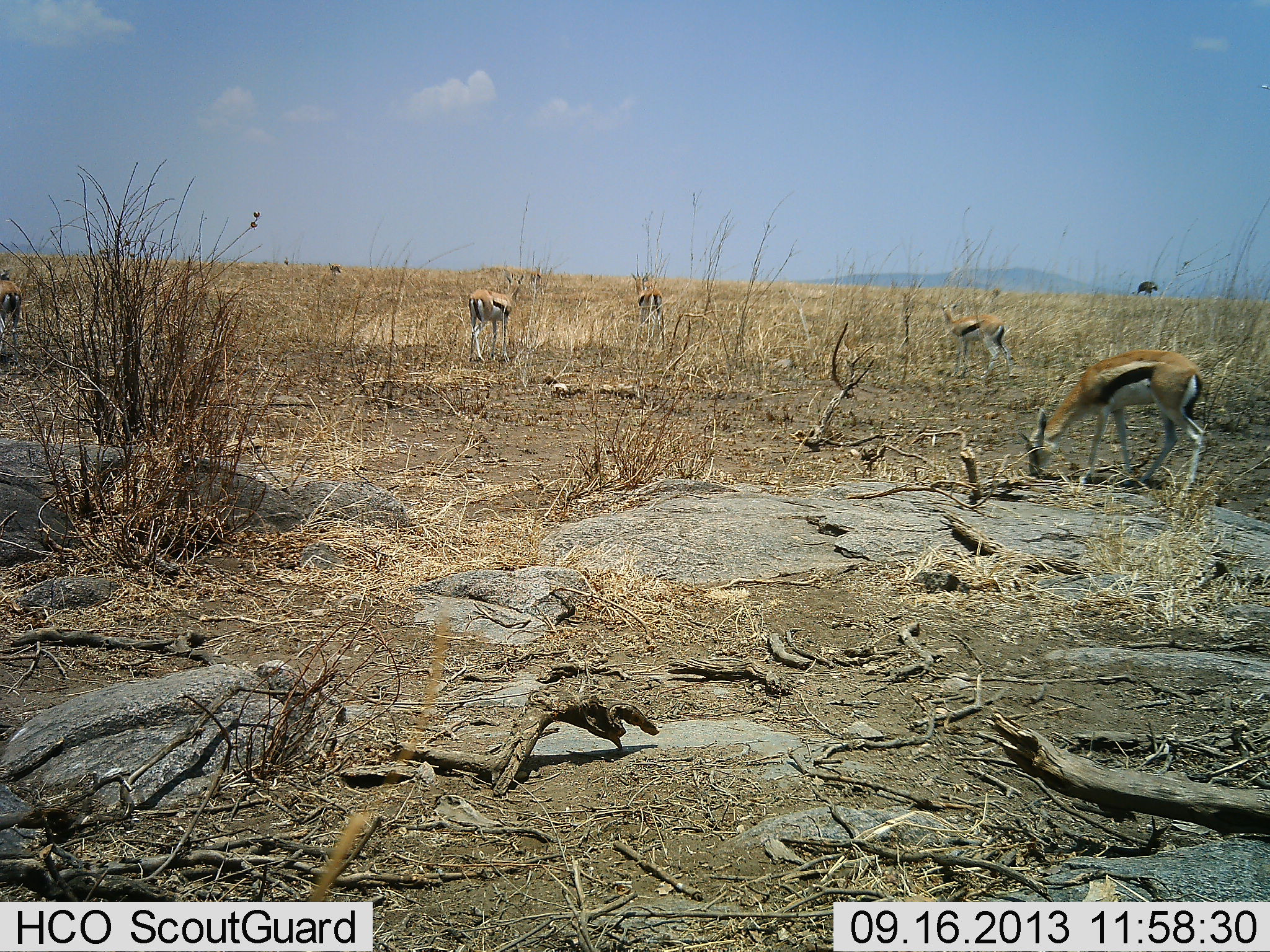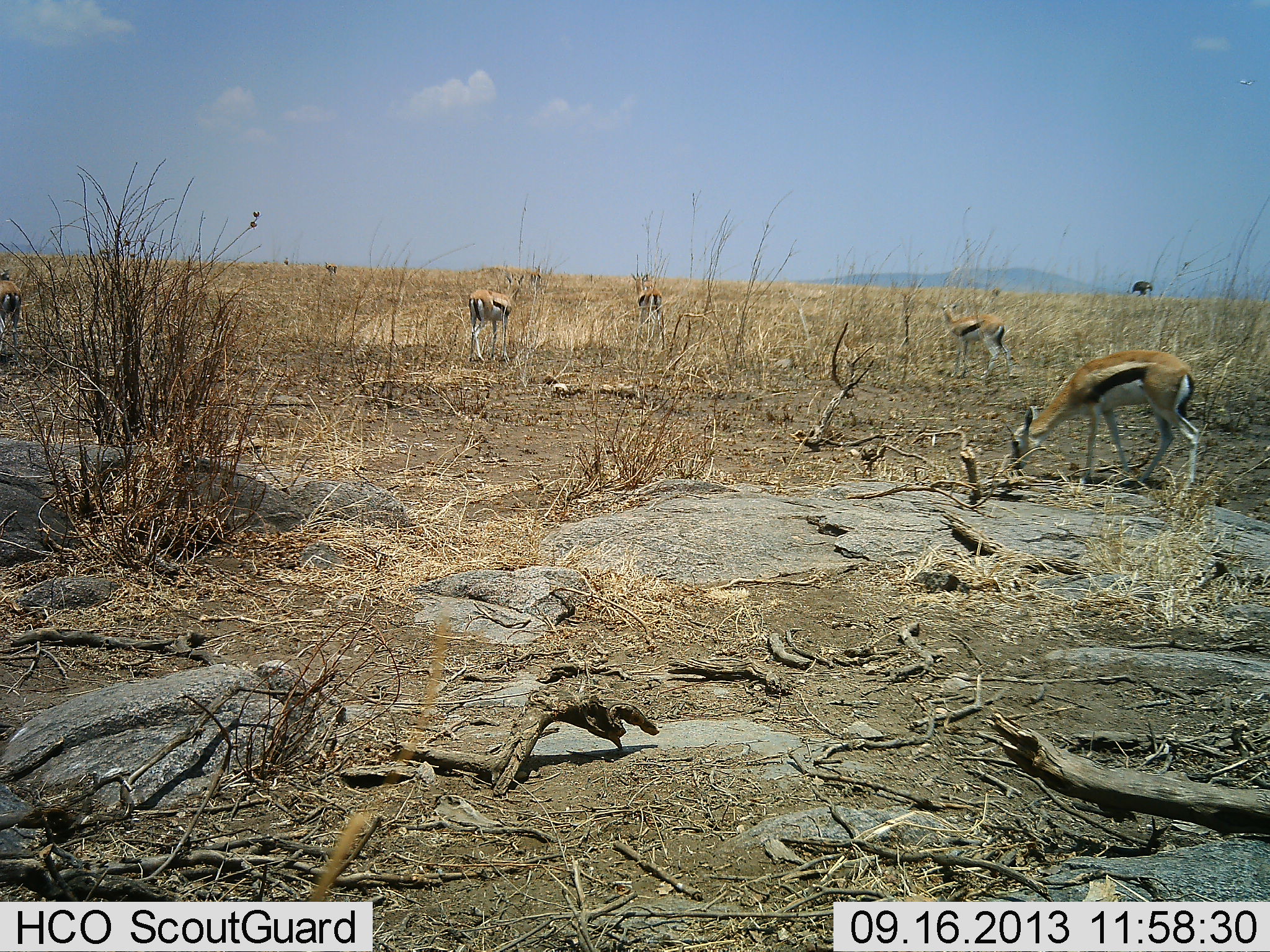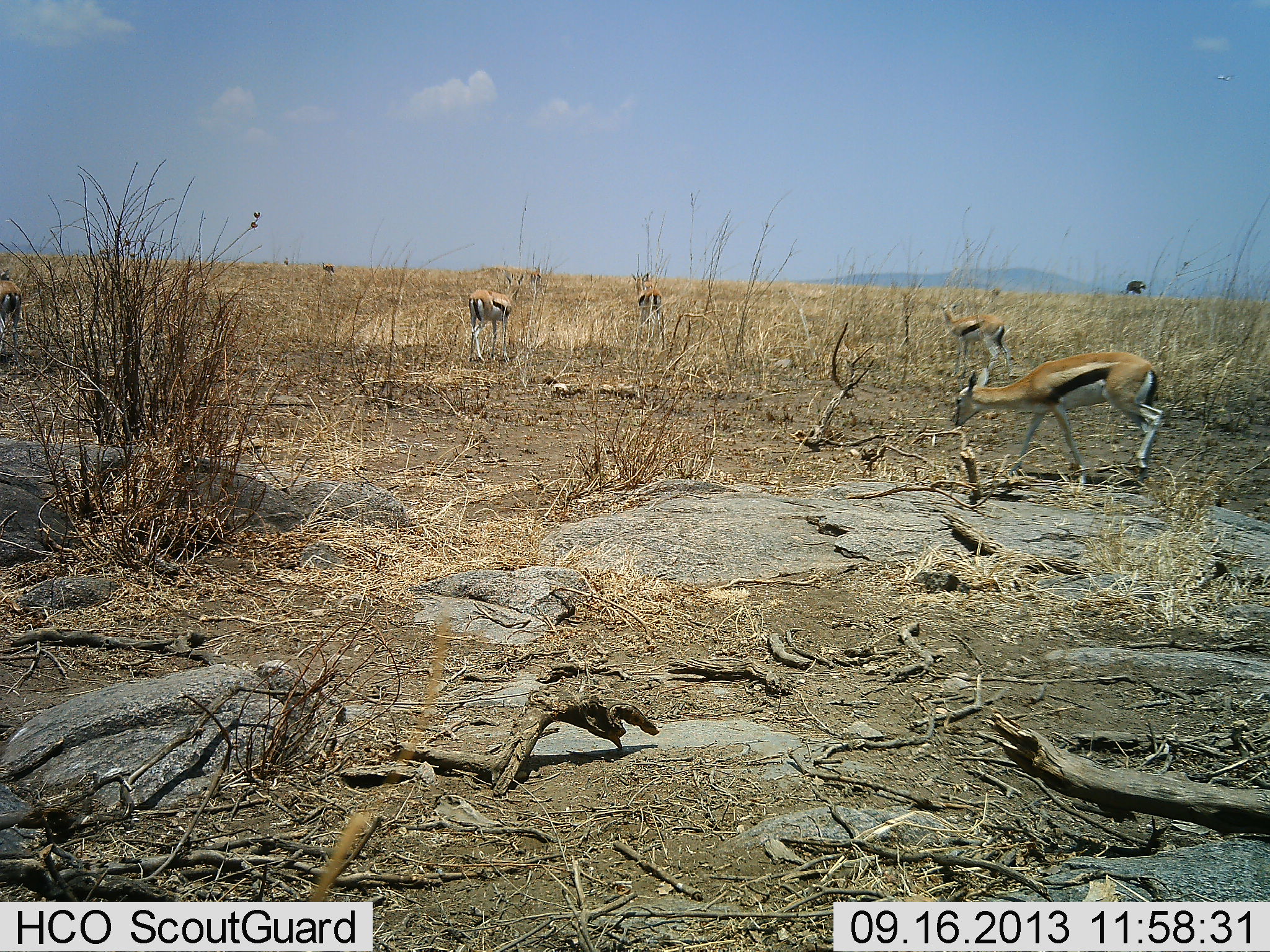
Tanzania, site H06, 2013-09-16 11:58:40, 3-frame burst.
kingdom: Animalia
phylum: Chordata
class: Mammalia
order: Artiodactyla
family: Bovidae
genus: Eudorcas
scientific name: Eudorcas thomsonii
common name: thomson's gazelle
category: gazellethomsons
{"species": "gazellethomsons (thomson's gazelle) (Eudorcas thomsonii)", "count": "6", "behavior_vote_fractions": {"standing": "63%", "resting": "5%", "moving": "16%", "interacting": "0%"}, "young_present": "0%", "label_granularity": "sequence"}